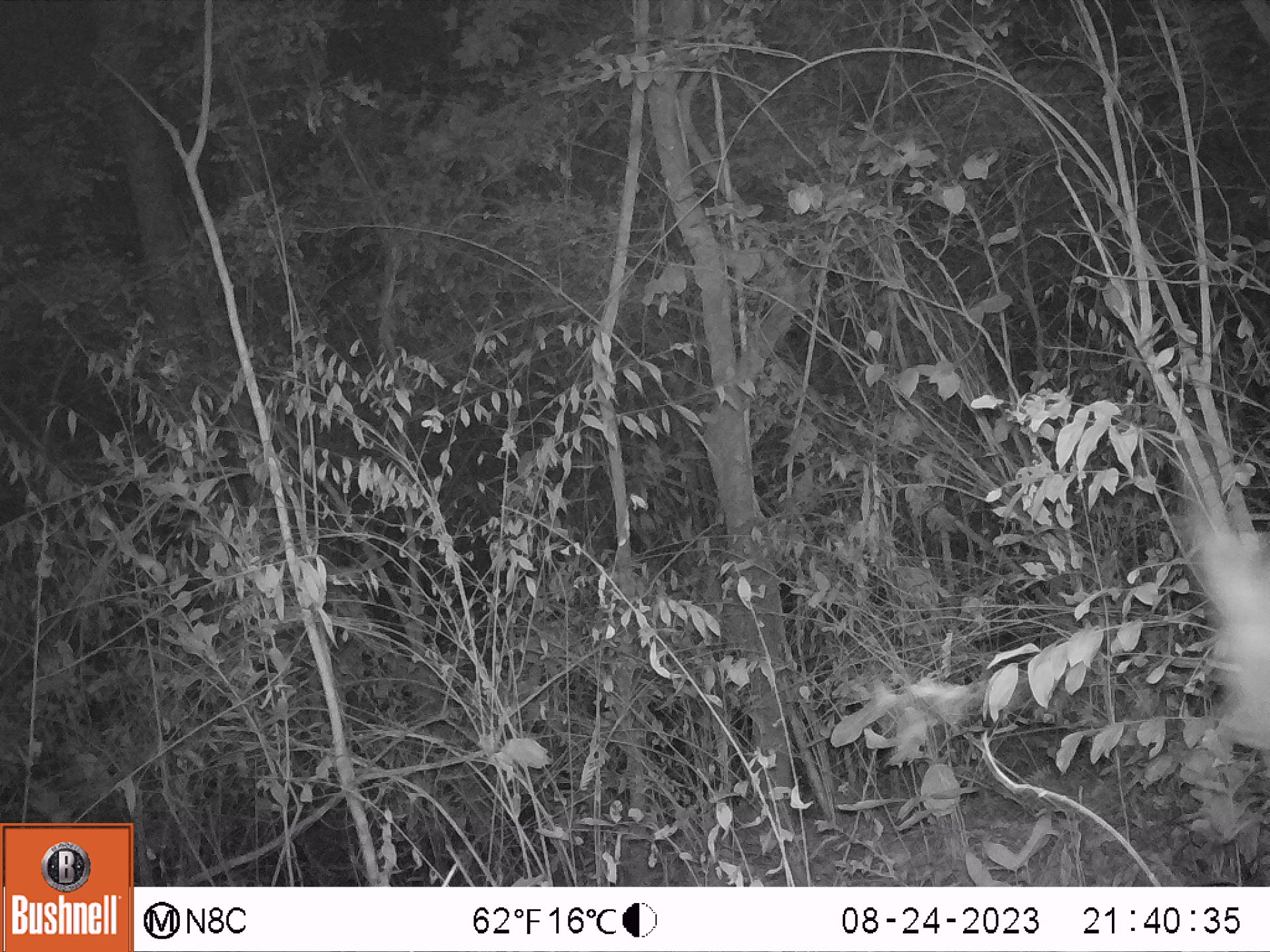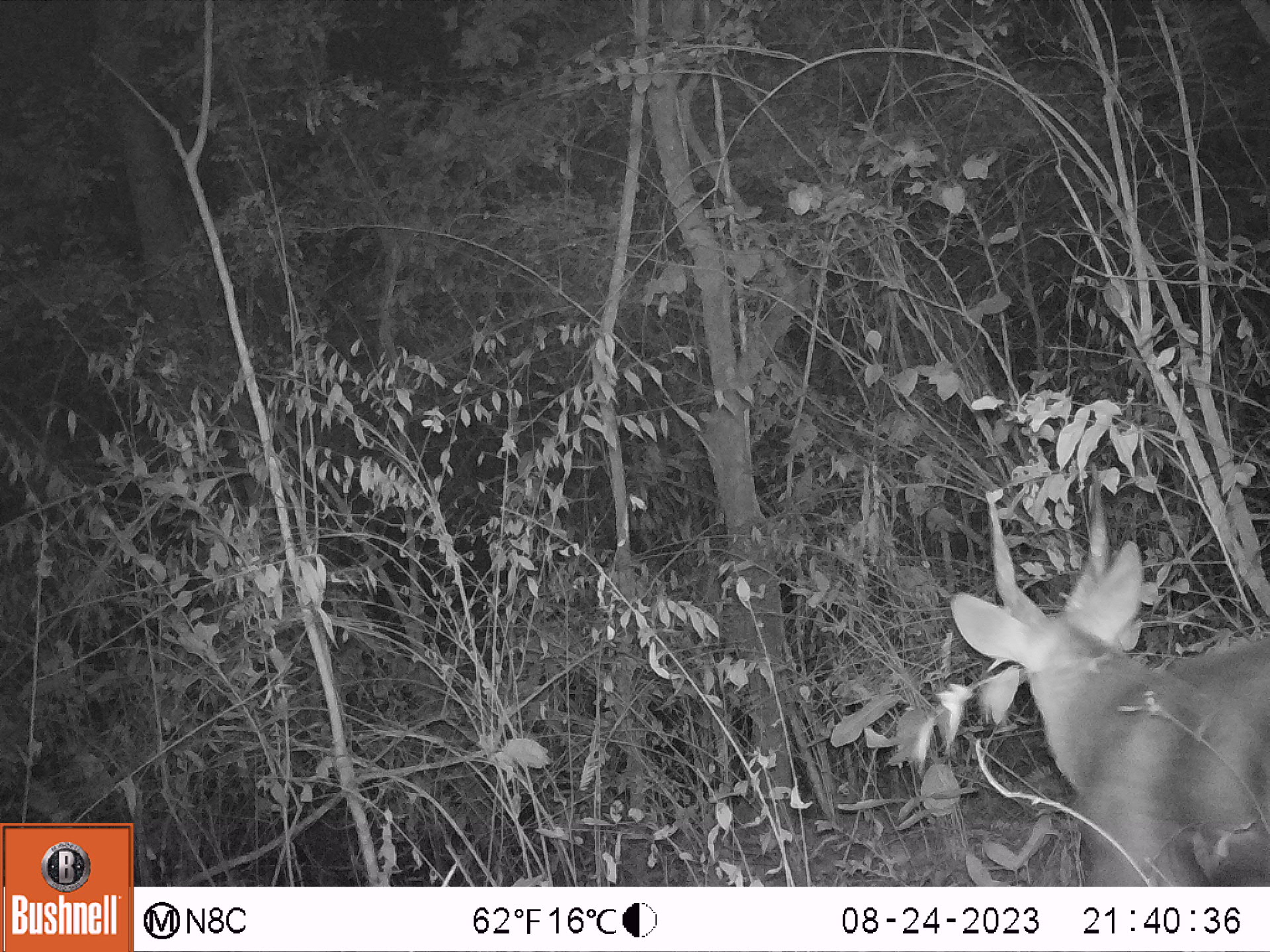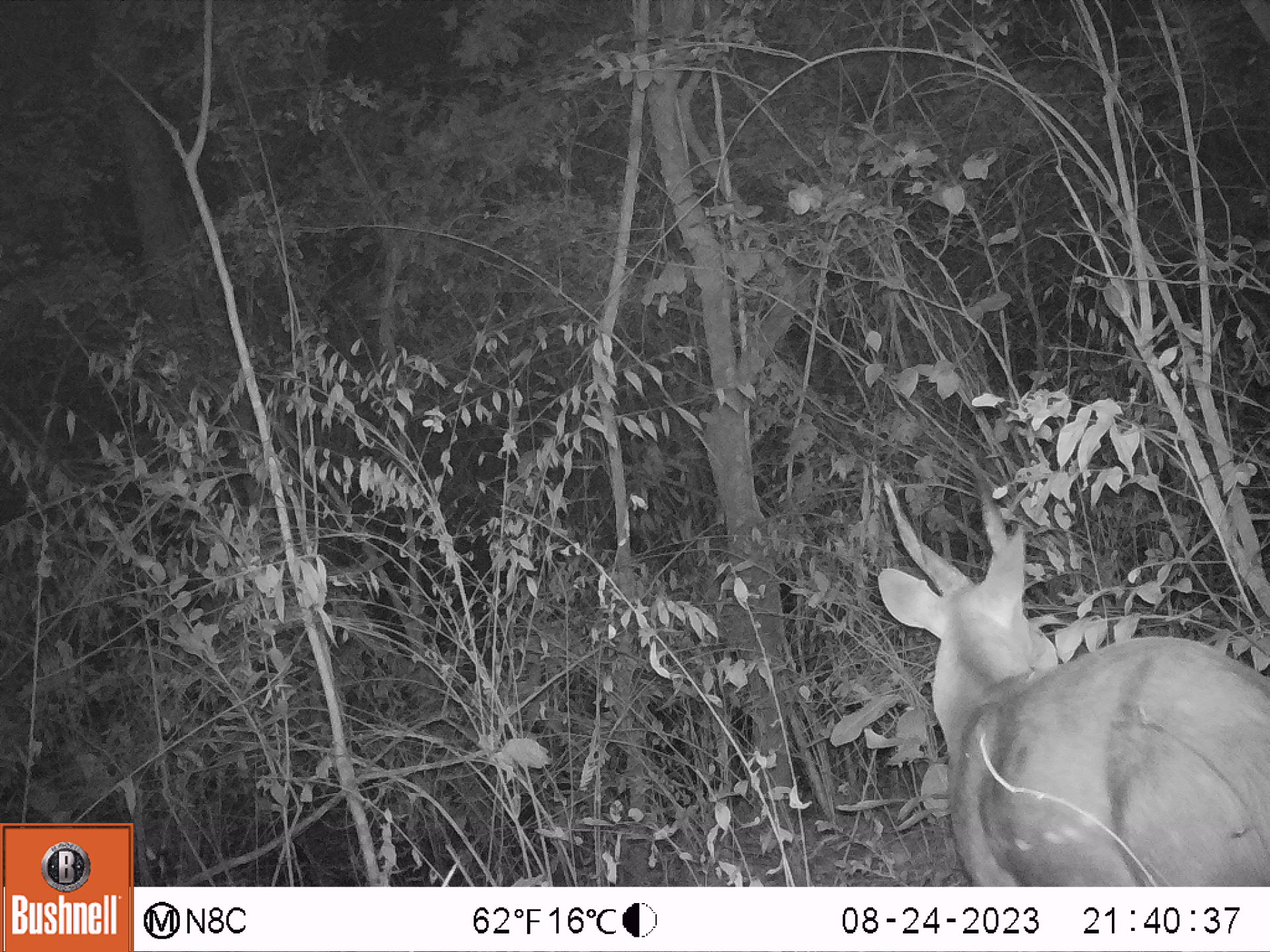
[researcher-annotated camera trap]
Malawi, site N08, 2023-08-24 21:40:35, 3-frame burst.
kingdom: Animalia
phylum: Chordata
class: Mammalia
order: Artiodactyla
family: Bovidae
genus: Tragelaphus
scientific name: Tragelaphus sylvaticus sylvaticus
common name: cape bushbuck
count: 1